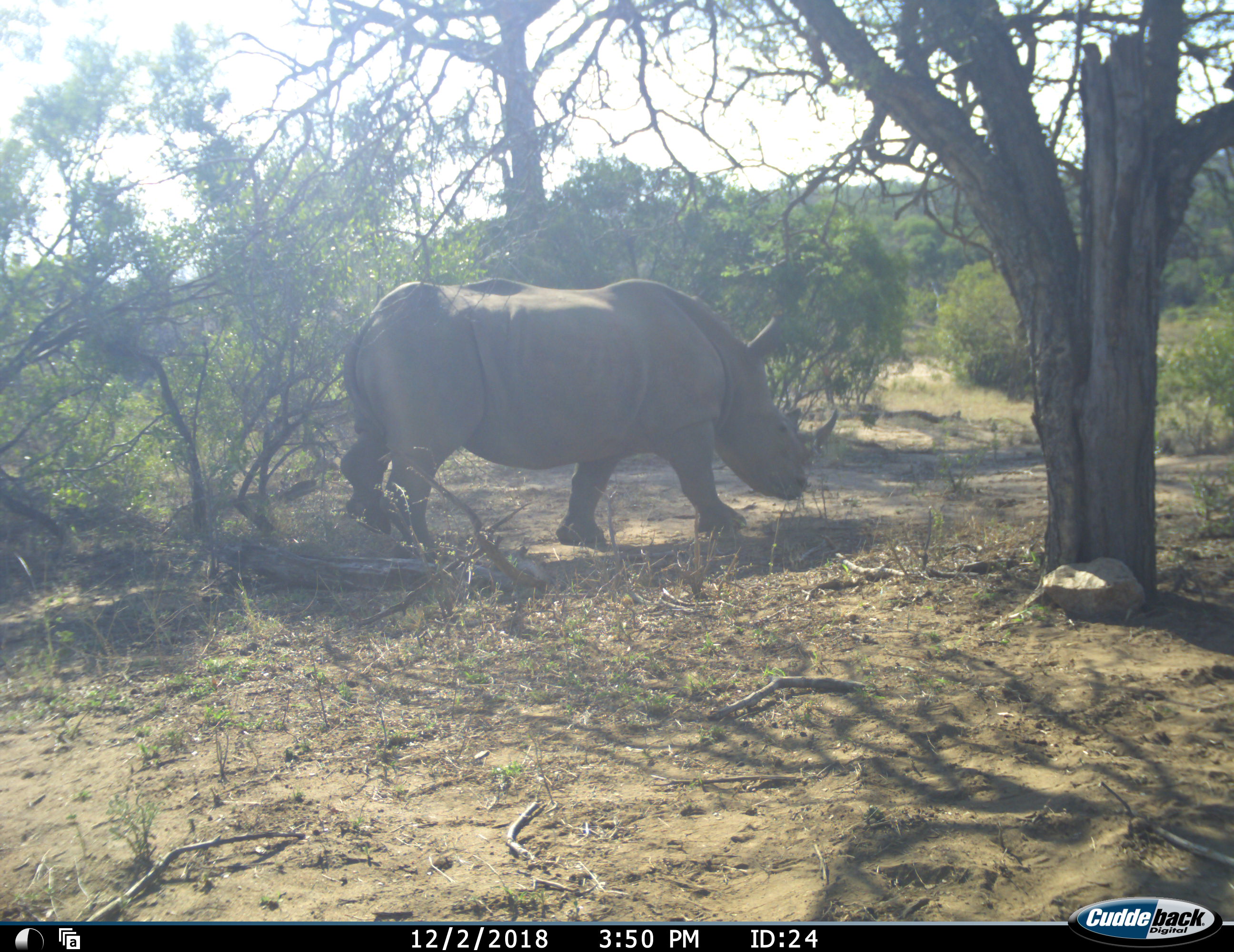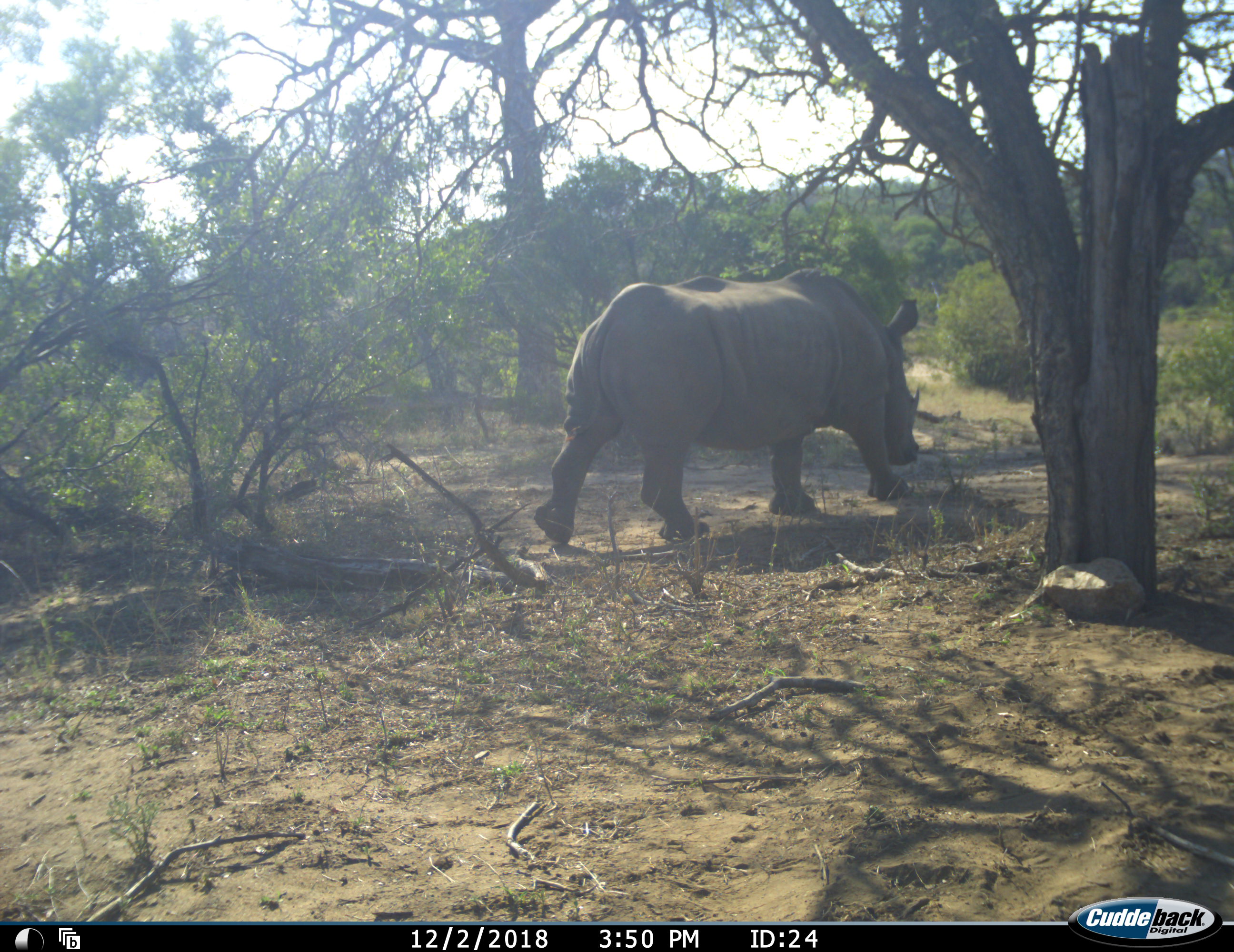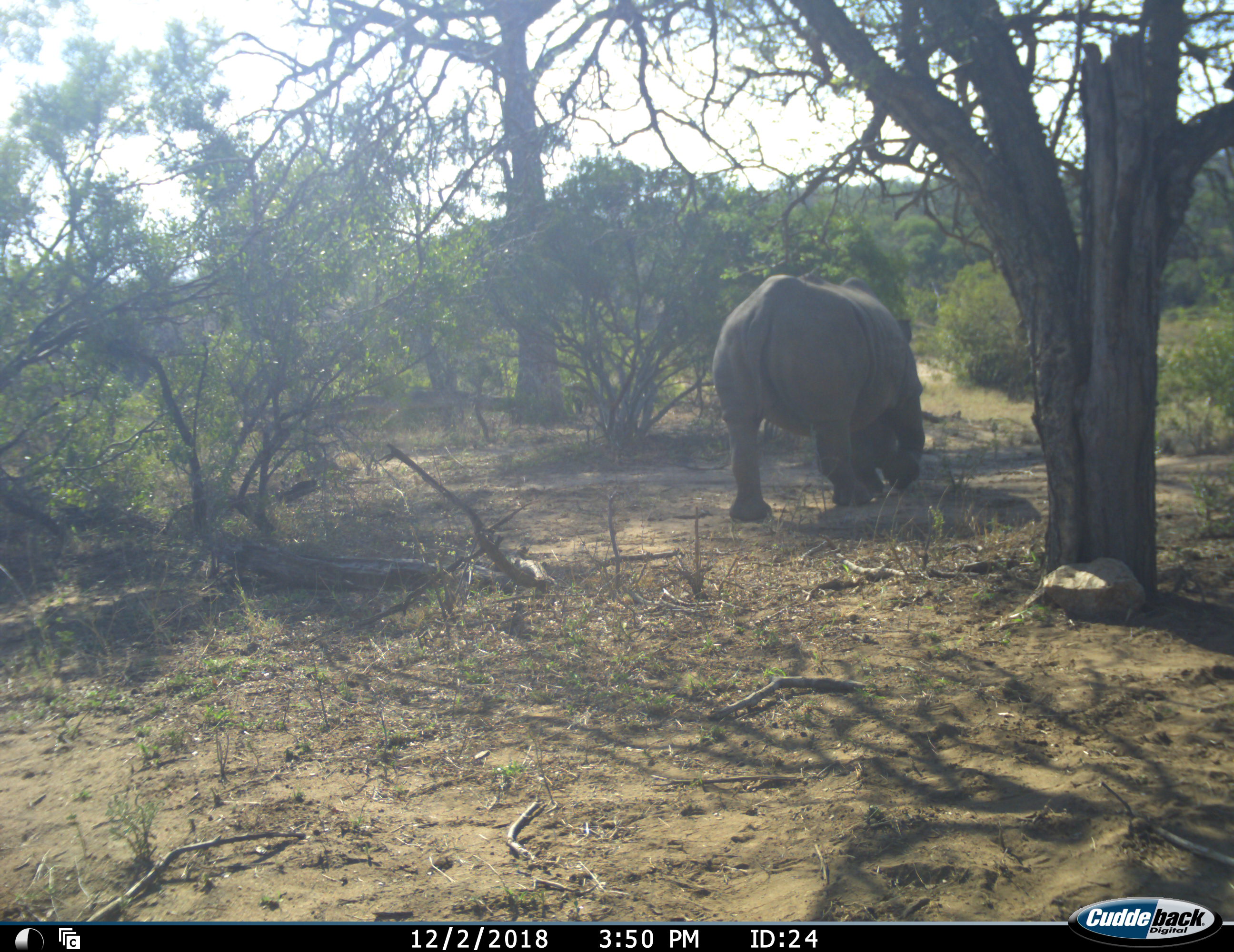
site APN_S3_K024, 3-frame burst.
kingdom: Animalia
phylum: Chordata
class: Mammalia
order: Perissodactyla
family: Rhinocerotidae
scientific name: Rhinocerotidae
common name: unknown rhinoceros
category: rhinocerosunknown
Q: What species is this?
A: Rhinocerosunknown (unknown rhinoceros) (Rhinocerotidae).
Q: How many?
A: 1.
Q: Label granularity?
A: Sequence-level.